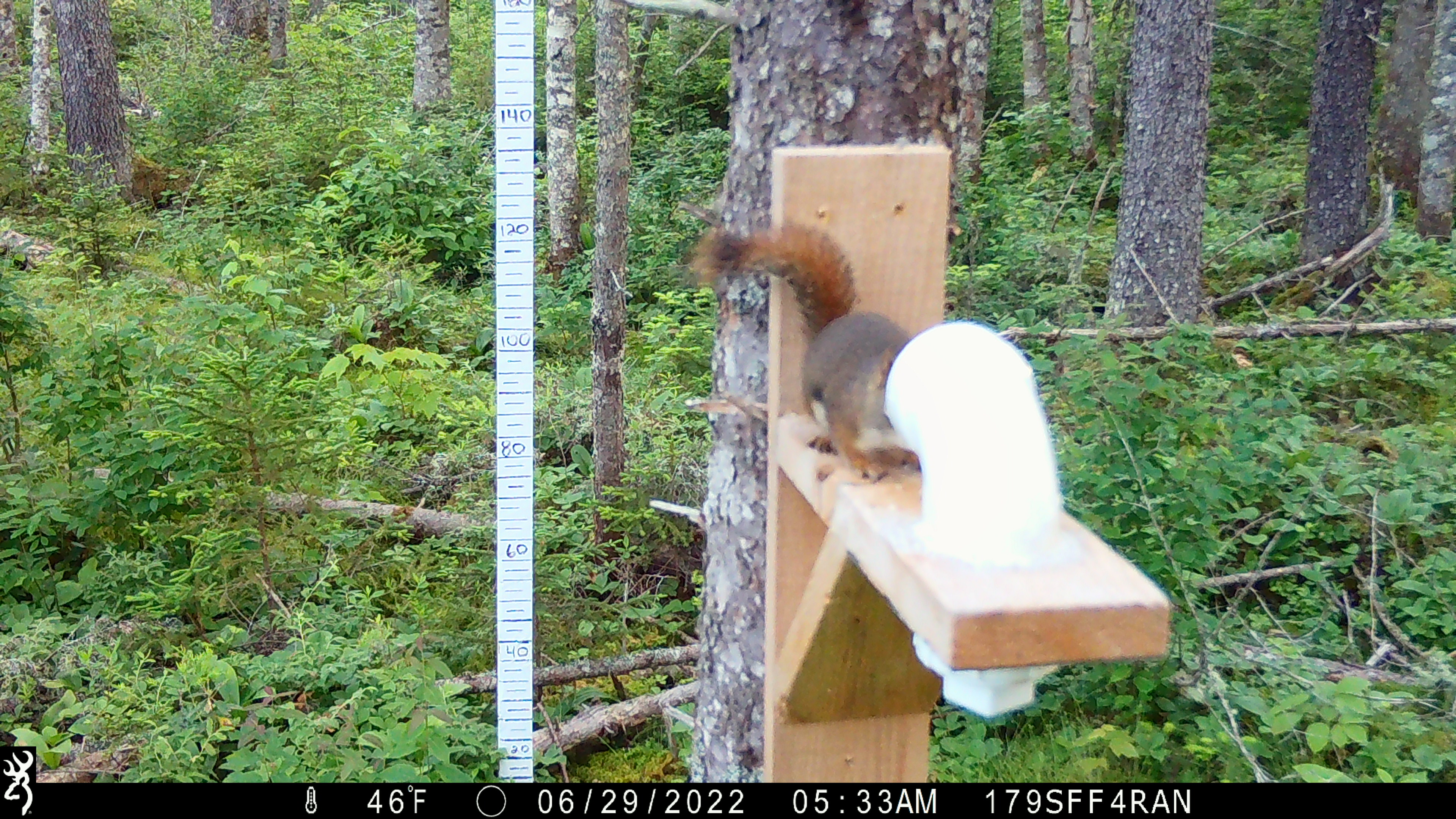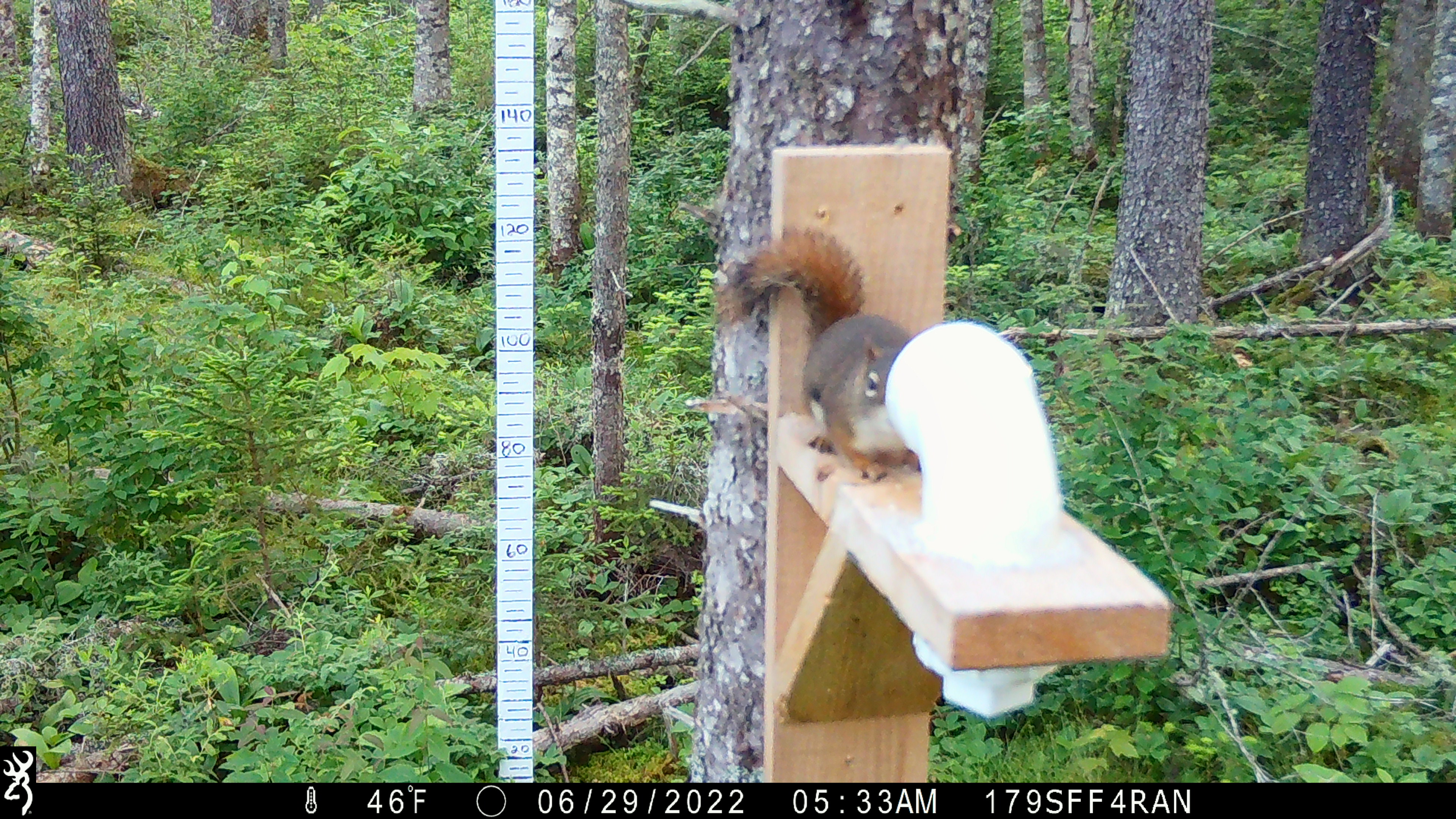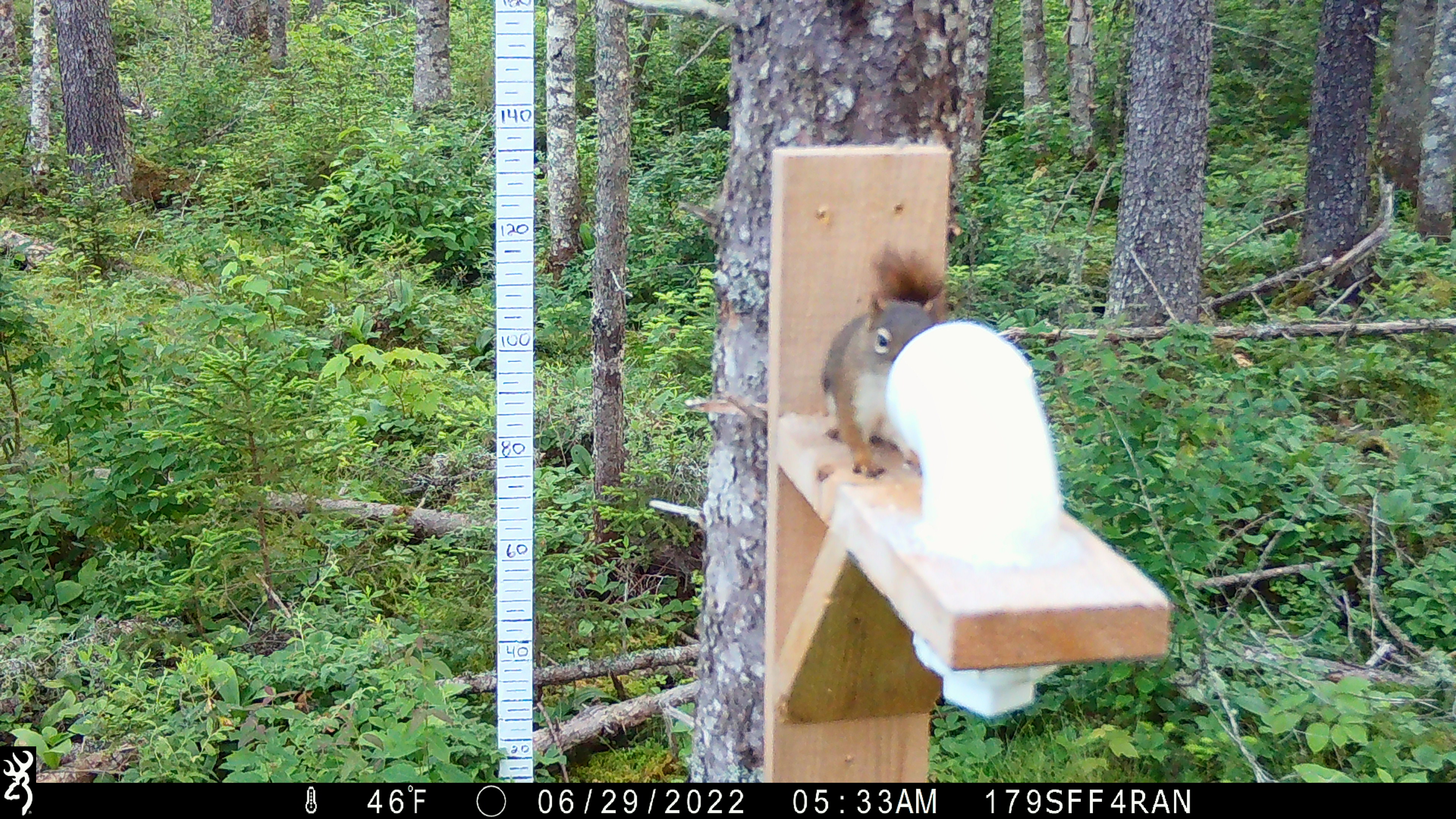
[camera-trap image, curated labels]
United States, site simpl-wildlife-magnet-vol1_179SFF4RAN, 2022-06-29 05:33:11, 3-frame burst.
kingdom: Animalia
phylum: Chordata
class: Mammalia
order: Rodentia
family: Sciuridae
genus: Tamiasciurus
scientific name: Tamiasciurus hudsonicus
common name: red squirrel